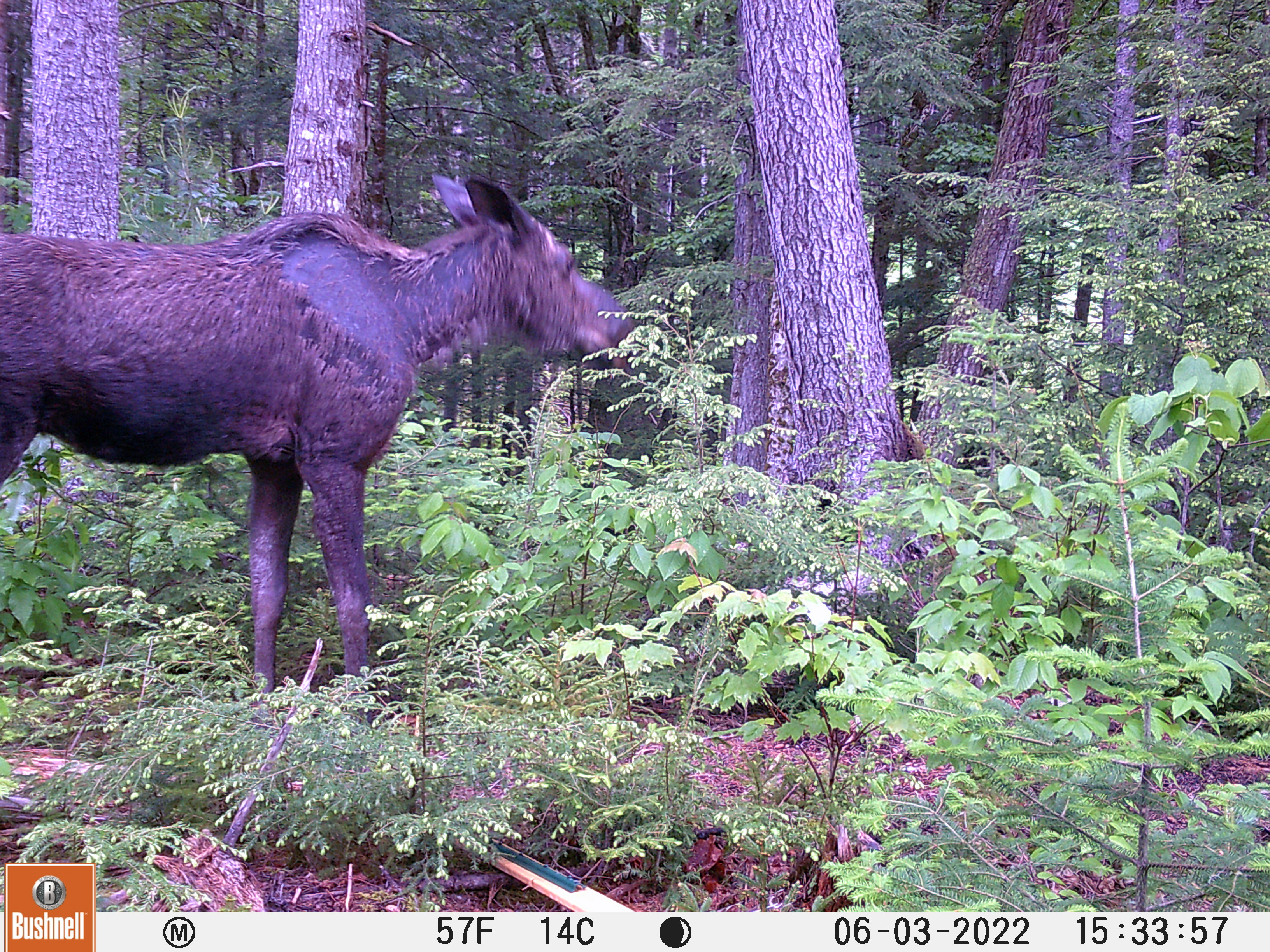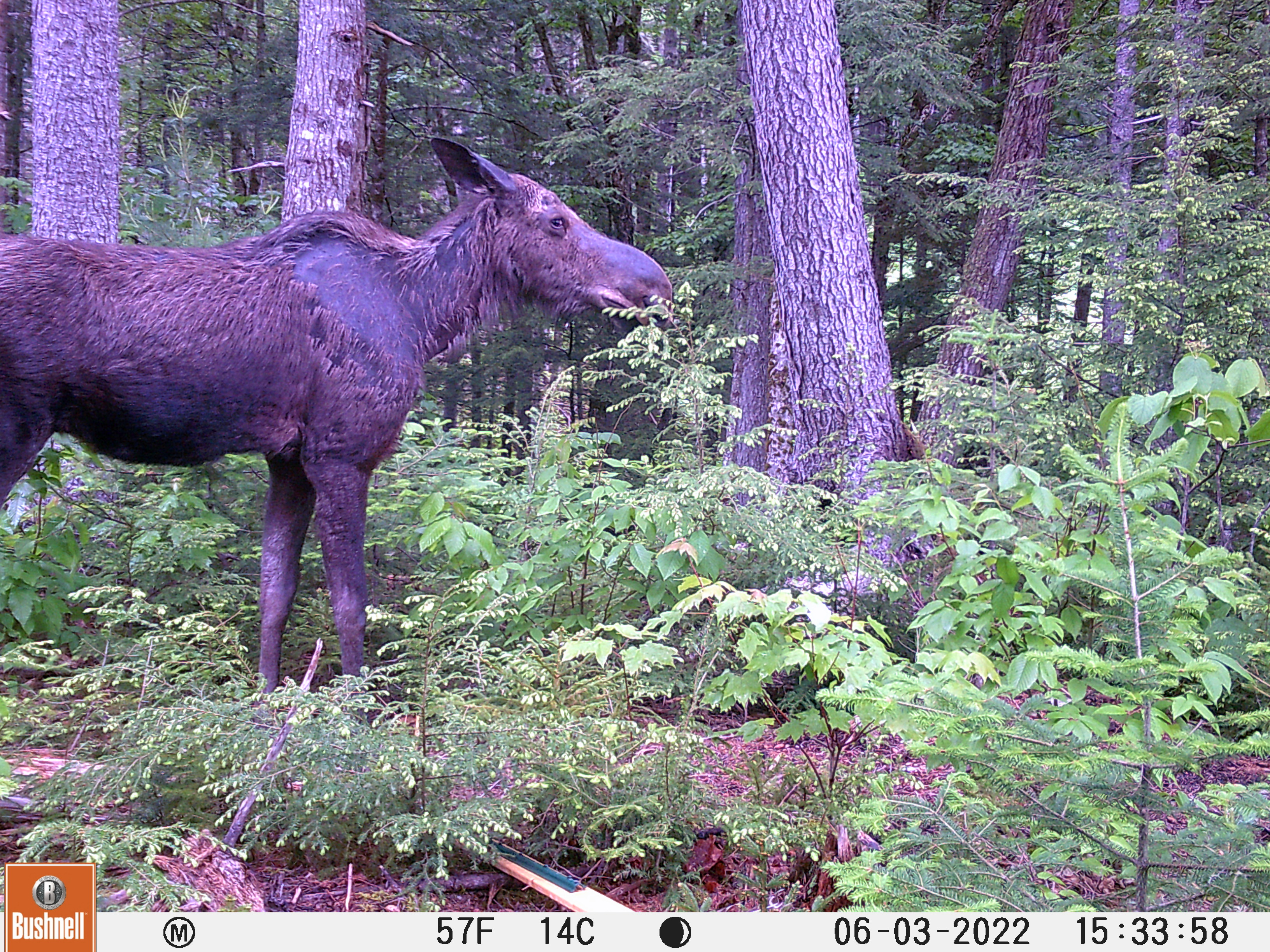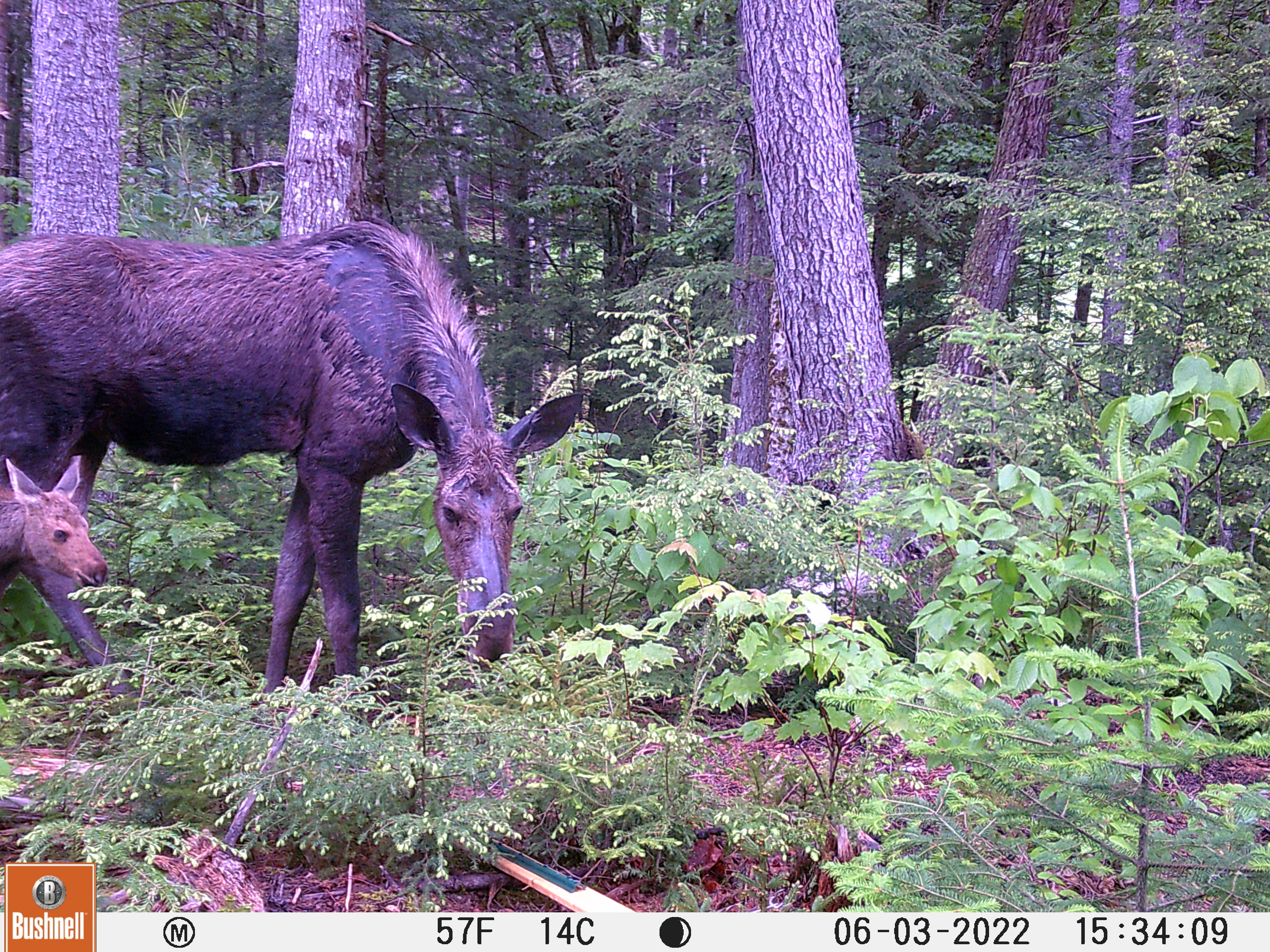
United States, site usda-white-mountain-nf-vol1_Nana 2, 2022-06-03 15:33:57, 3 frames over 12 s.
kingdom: Animalia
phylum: Chordata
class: Mammalia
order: Artiodactyla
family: Cervidae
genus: Alces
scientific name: Alces alces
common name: moose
Moose (Alces alces).